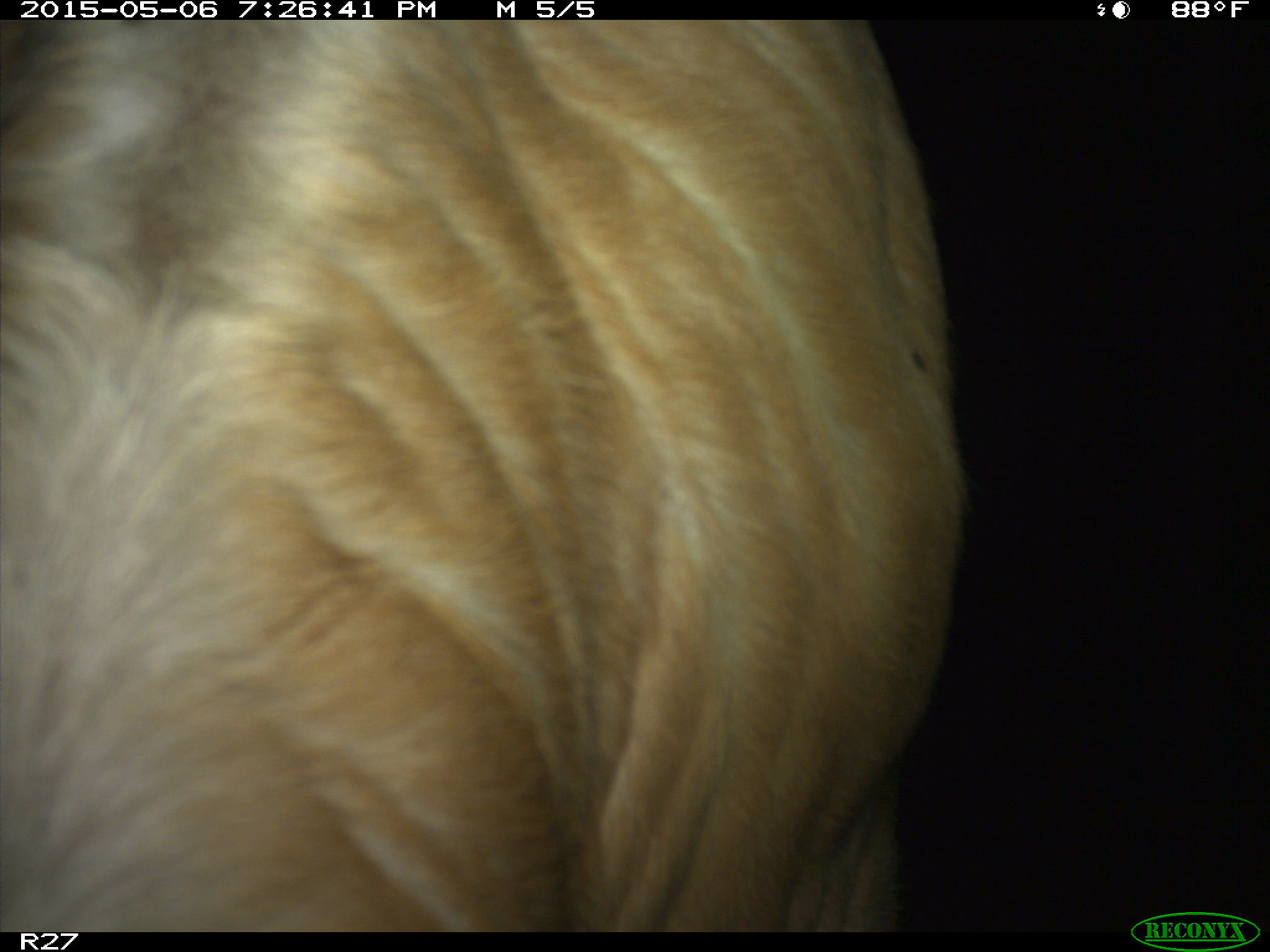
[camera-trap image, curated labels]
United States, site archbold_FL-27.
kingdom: Animalia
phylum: Chordata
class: Mammalia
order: Artiodactyla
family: Bovidae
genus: Bos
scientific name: Bos taurus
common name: domestic cow